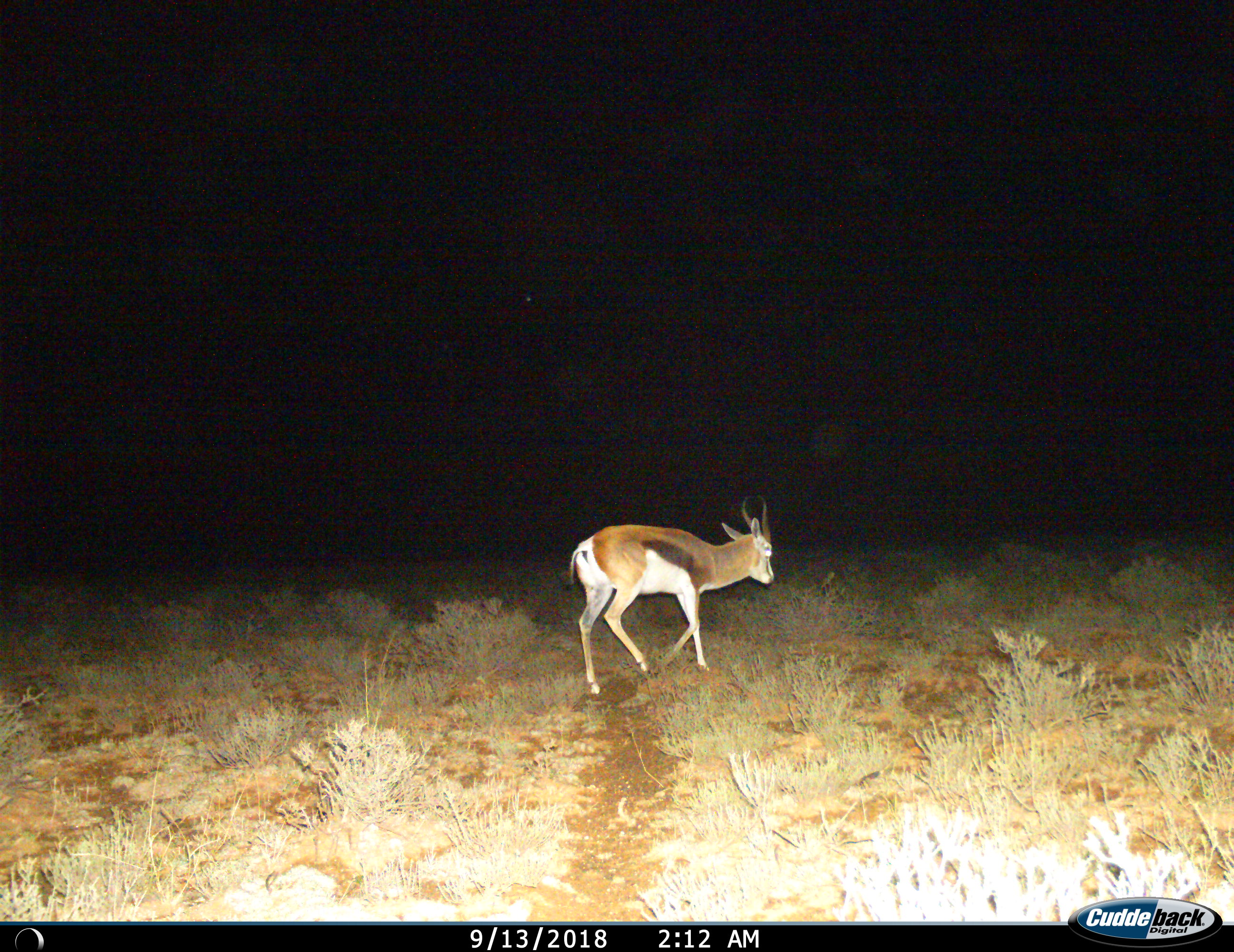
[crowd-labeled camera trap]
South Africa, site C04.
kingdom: Animalia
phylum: Chordata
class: Mammalia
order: Artiodactyla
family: Bovidae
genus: Antidorcas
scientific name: Antidorcas marsupialis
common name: springbok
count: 1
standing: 0%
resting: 0%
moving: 100%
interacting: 0%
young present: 0%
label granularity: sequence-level